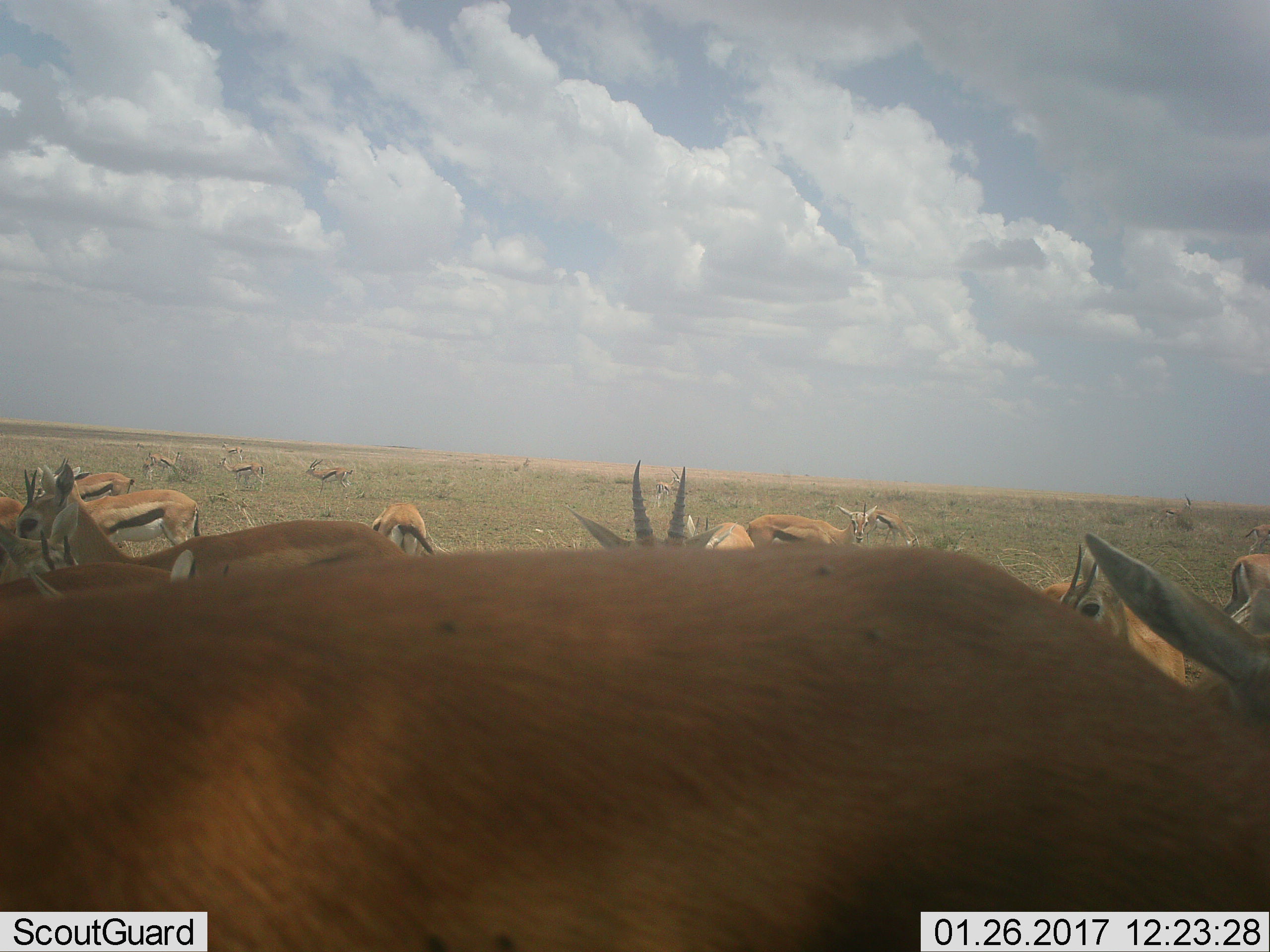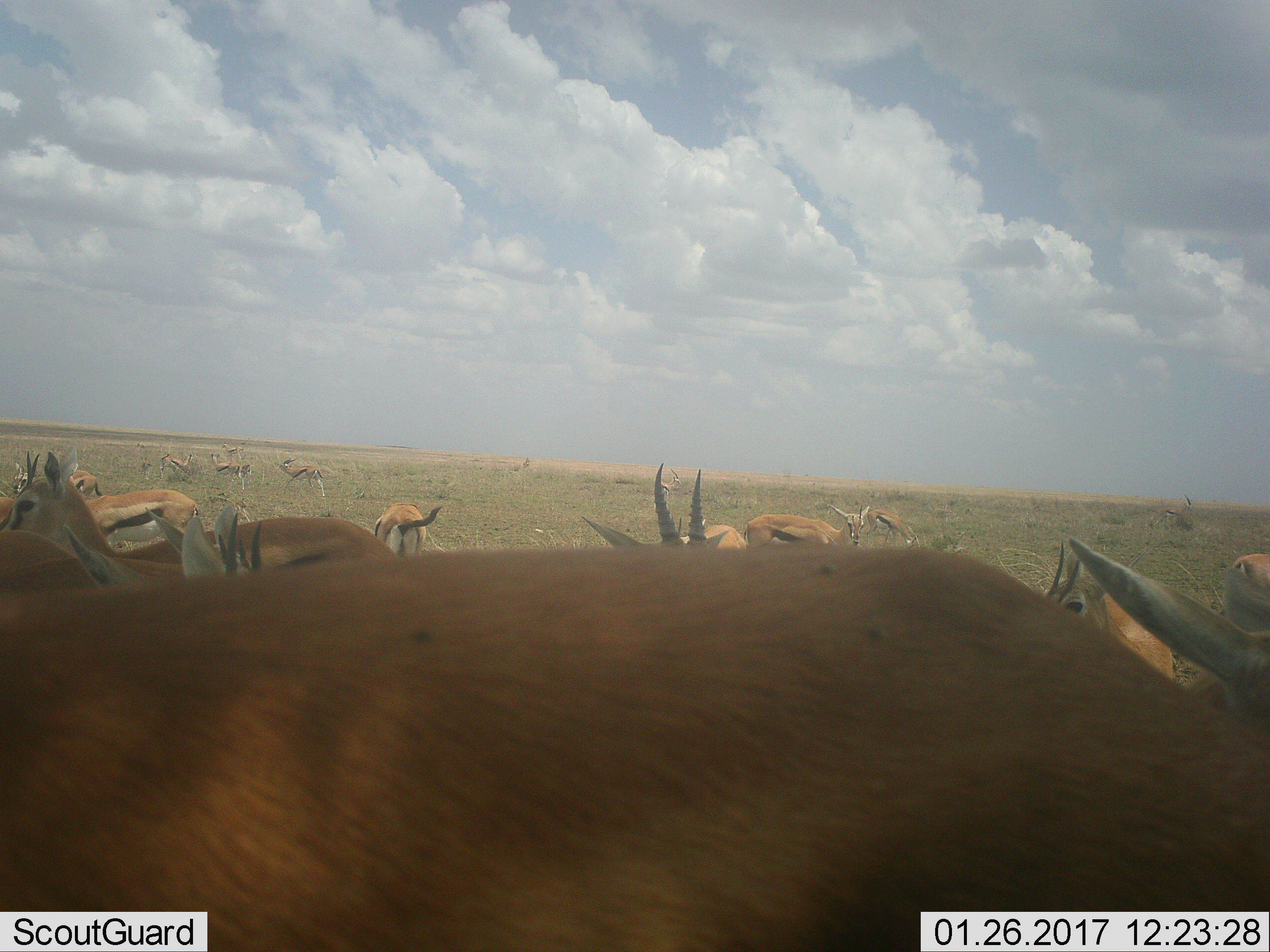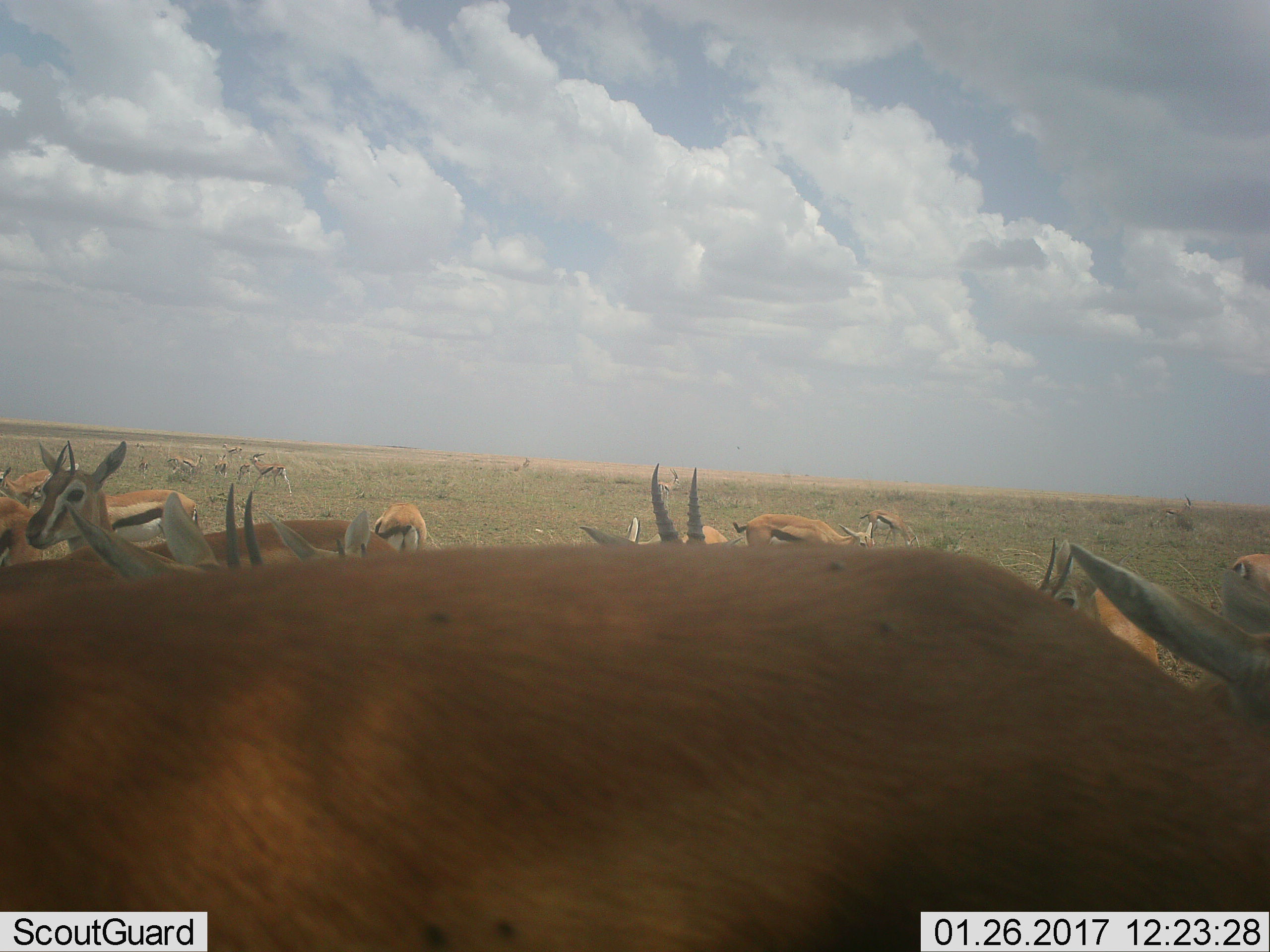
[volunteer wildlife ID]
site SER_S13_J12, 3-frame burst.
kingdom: Animalia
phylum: Chordata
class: Mammalia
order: Artiodactyla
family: Bovidae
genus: Eudorcas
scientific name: Eudorcas thomsonii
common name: thomson's gazelle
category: gazellethomsons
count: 11-50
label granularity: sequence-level